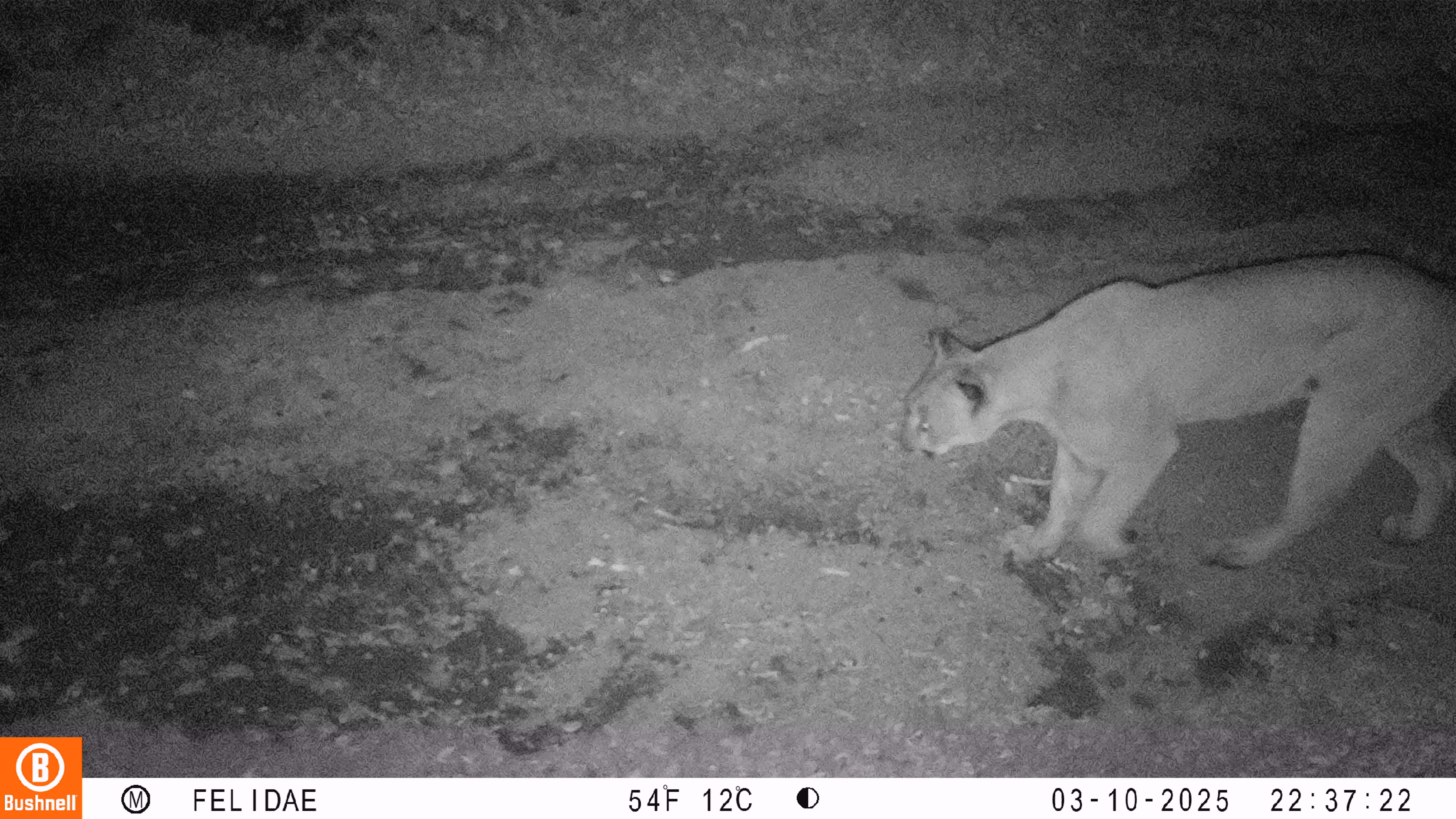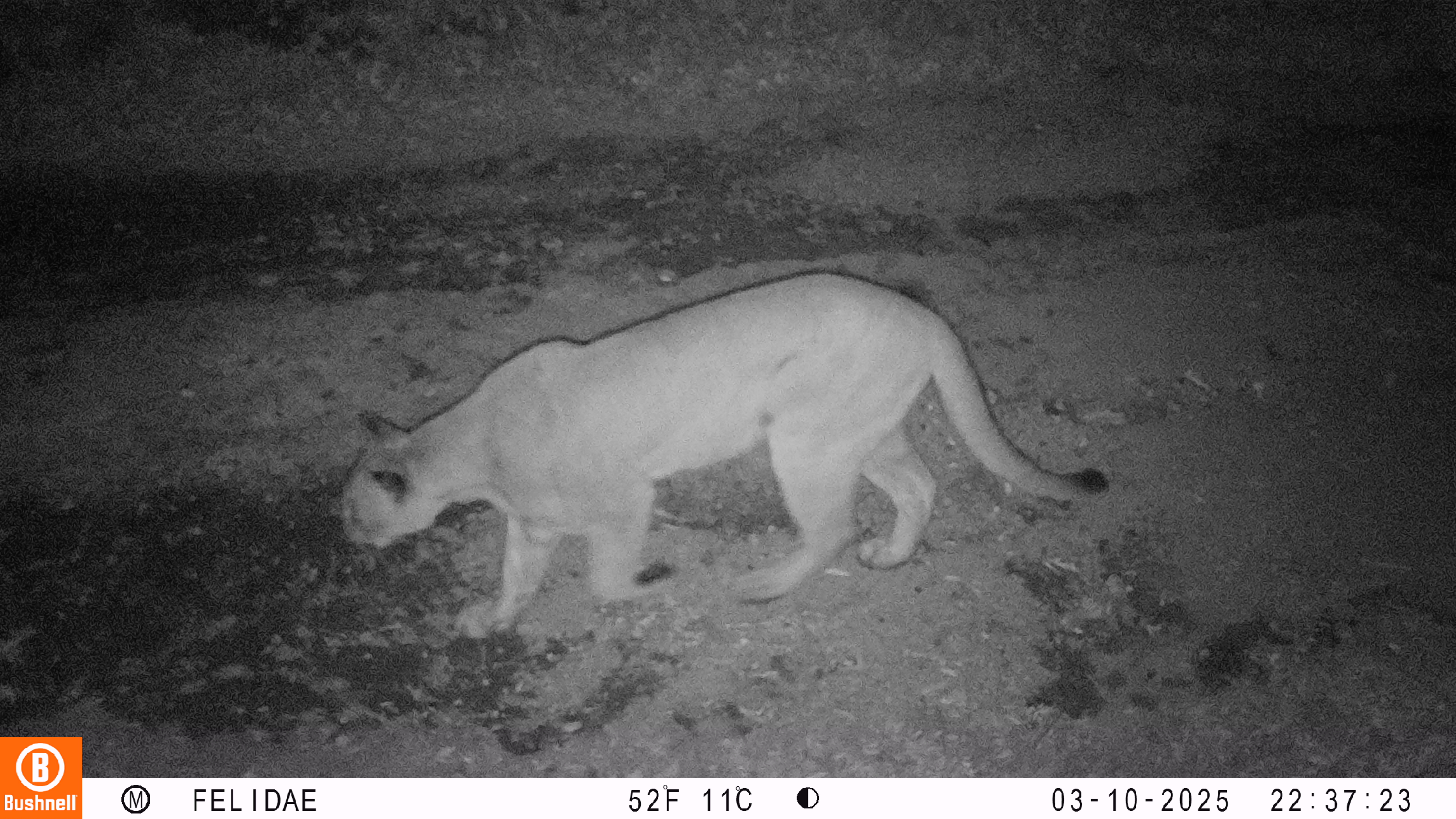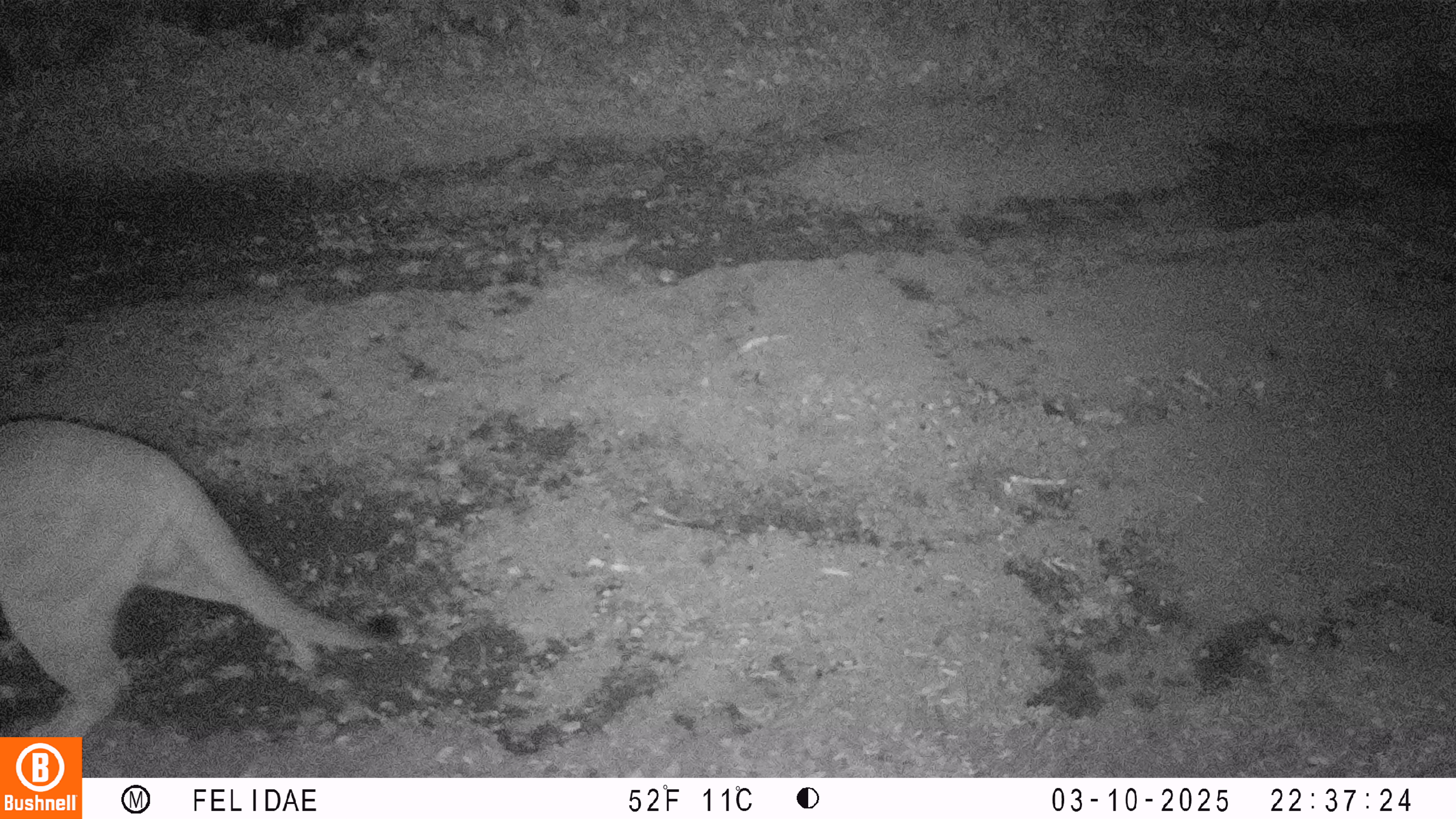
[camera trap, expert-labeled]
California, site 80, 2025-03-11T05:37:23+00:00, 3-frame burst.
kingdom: Animalia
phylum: Chordata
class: Mammalia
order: Carnivora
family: Felidae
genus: Puma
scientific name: Puma concolor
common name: puma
Puma (Puma concolor).